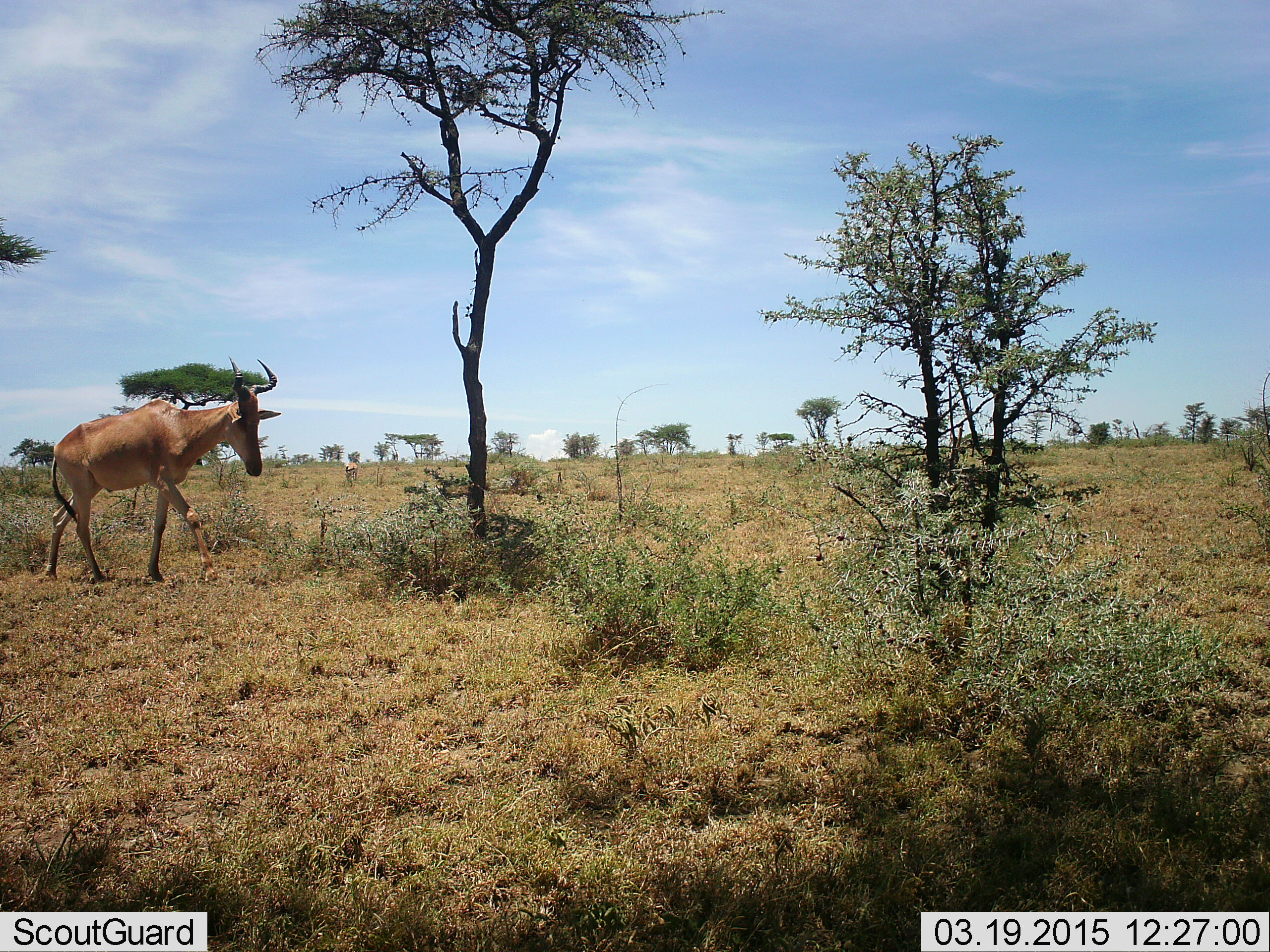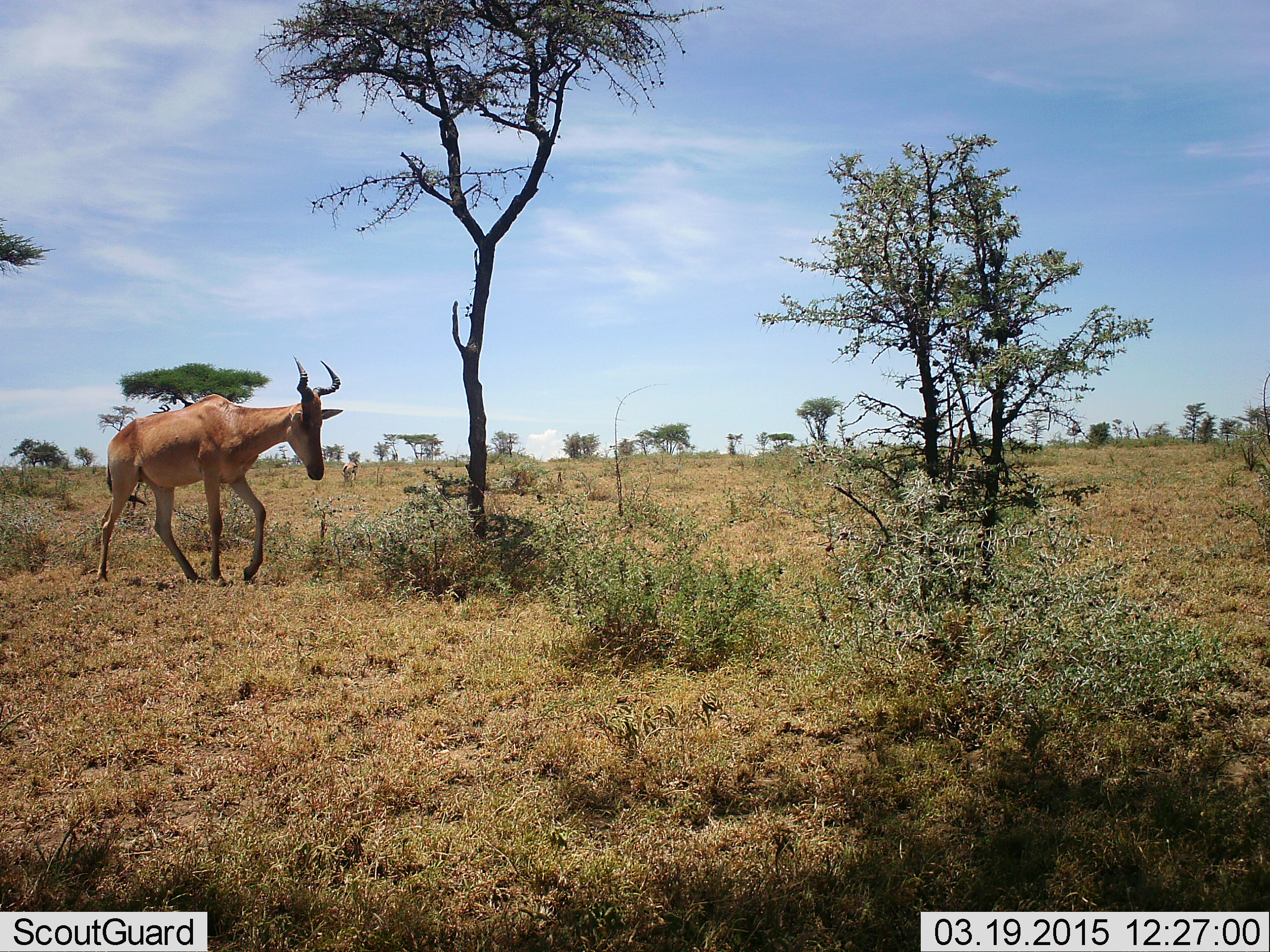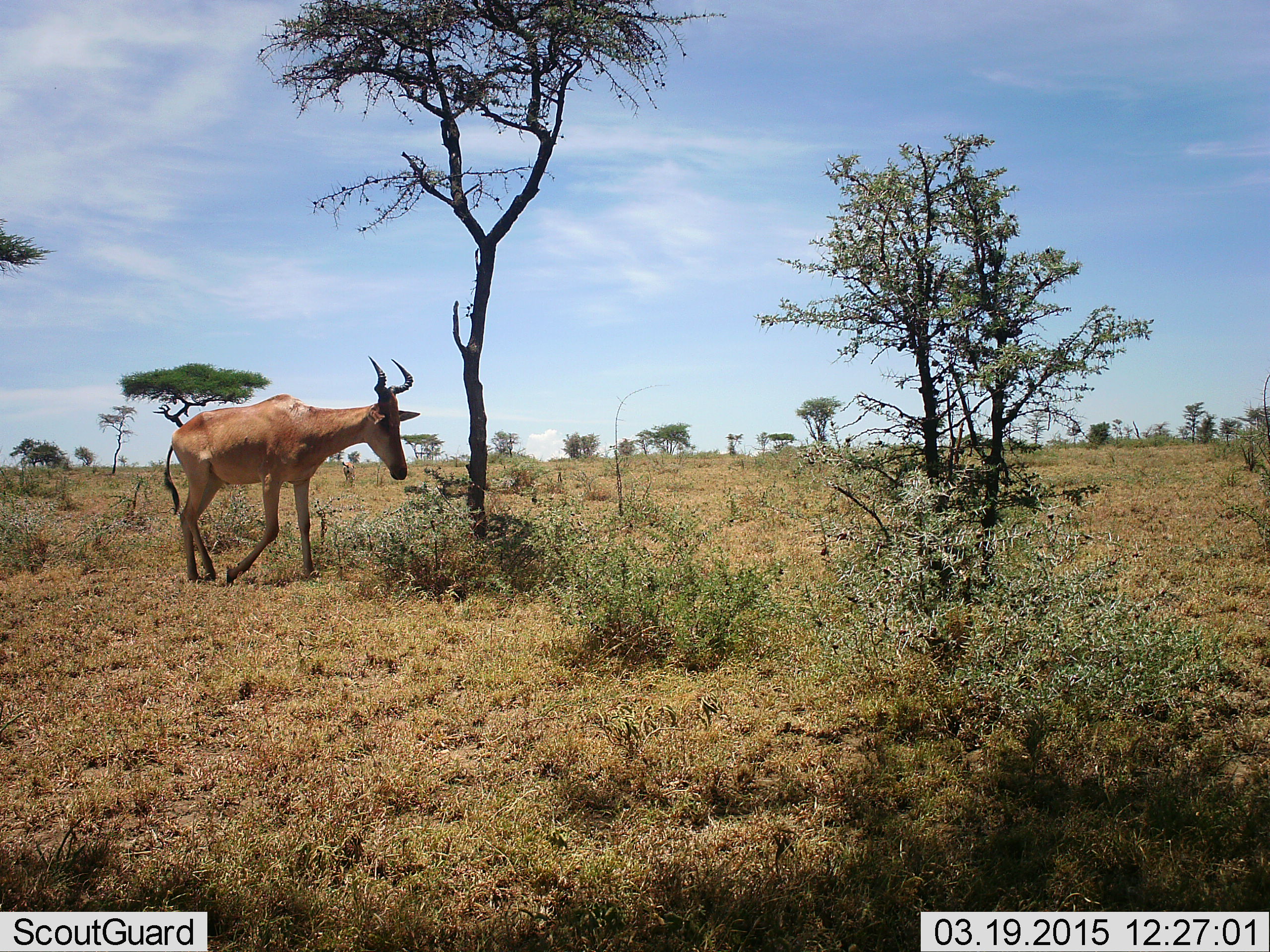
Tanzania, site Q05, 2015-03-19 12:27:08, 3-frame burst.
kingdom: Animalia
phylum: Chordata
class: Mammalia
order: Artiodactyla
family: Bovidae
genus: Alcelaphus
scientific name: Alcelaphus buselaphus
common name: hartebeest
Hartebeest (Alcelaphus buselaphus), count 1. Behavior (volunteer vote fractions): standing 10%, resting 0%, moving 100%, interacting 0%. Young present (vote fraction): 0%. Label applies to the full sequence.